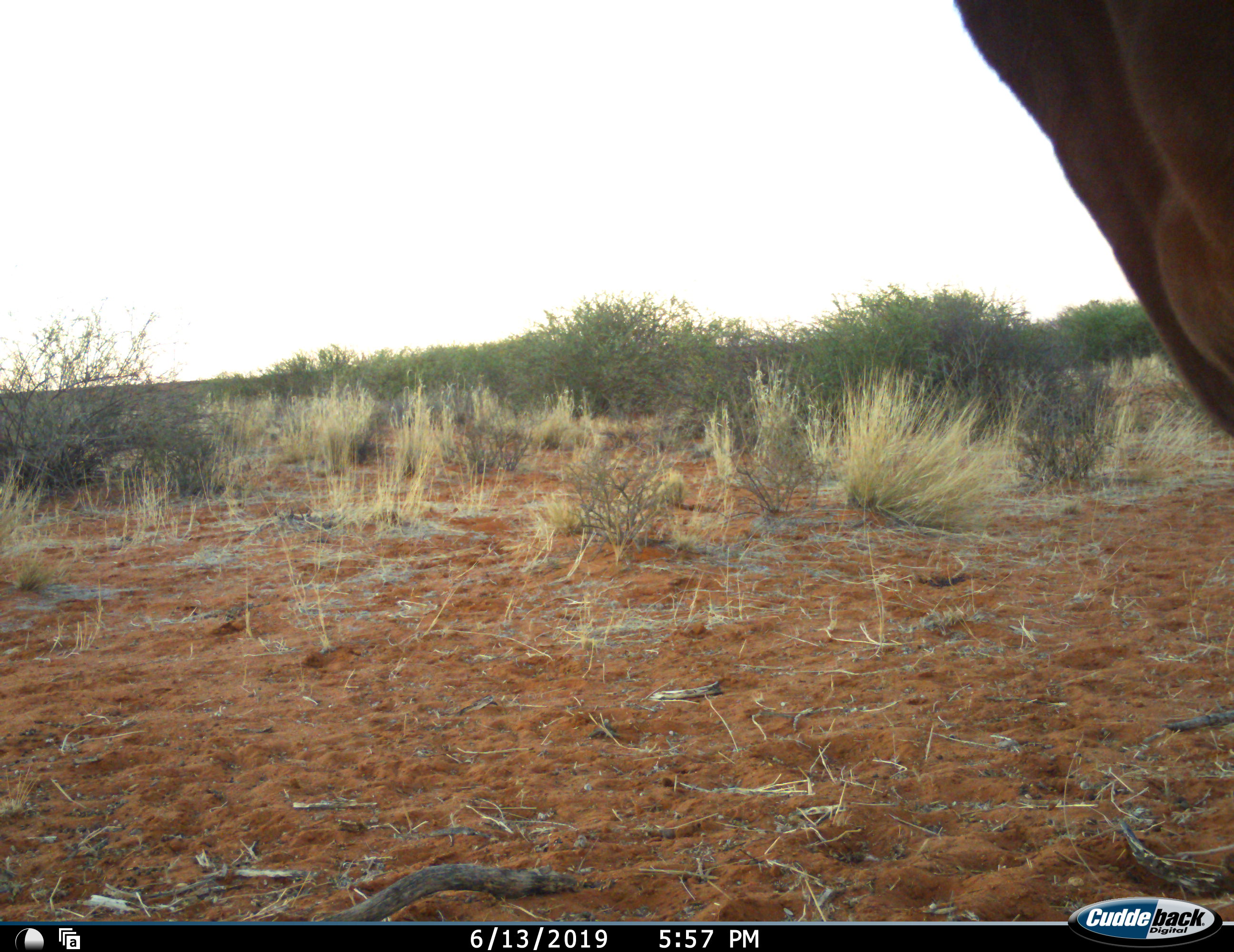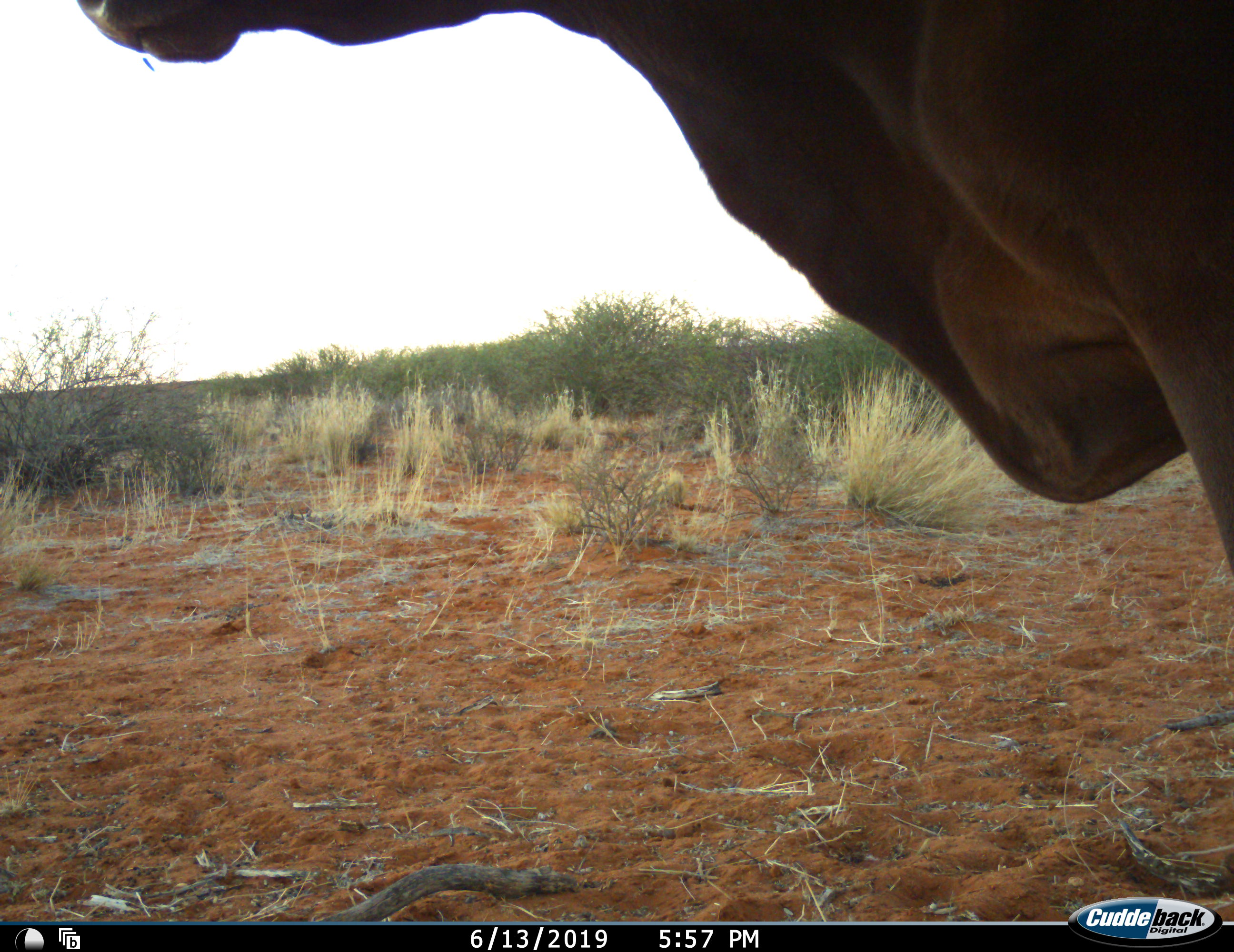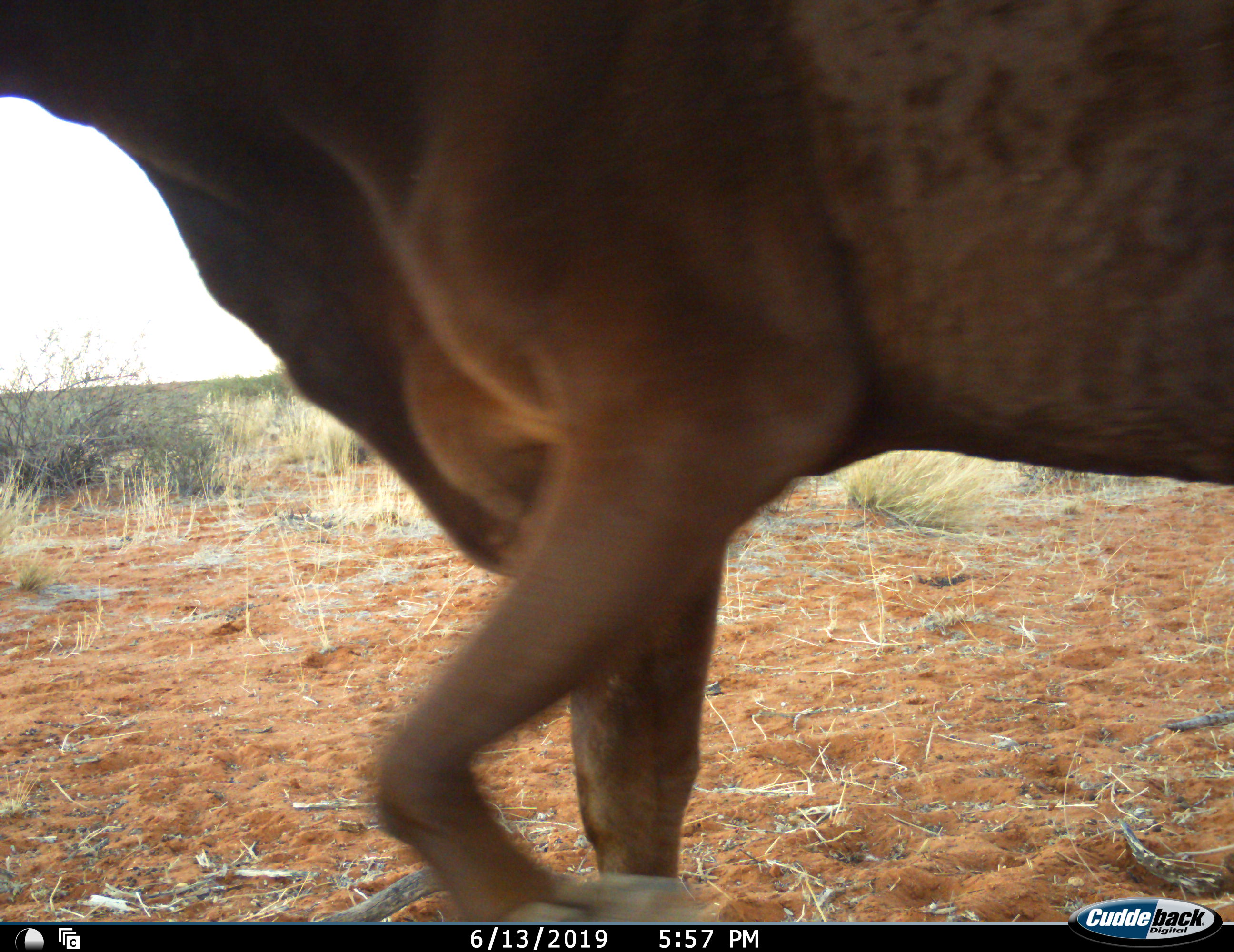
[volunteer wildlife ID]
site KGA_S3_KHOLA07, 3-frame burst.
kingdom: Animalia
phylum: Chordata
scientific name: Vertebrata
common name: domestic animal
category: domesticanimal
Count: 1.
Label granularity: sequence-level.